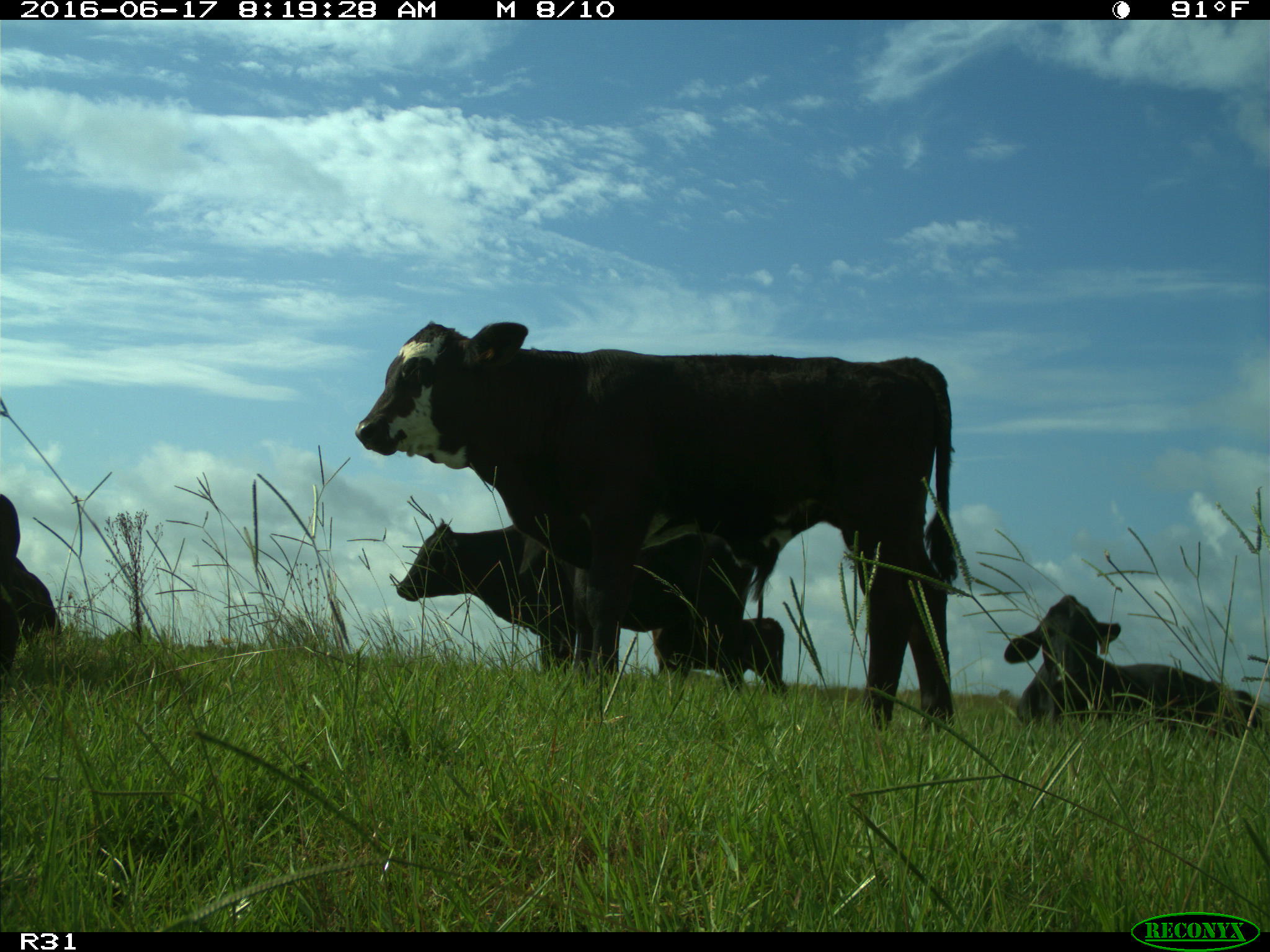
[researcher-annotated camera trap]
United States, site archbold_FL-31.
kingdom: Animalia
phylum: Chordata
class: Mammalia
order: Artiodactyla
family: Bovidae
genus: Bos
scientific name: Bos taurus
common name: domestic cow